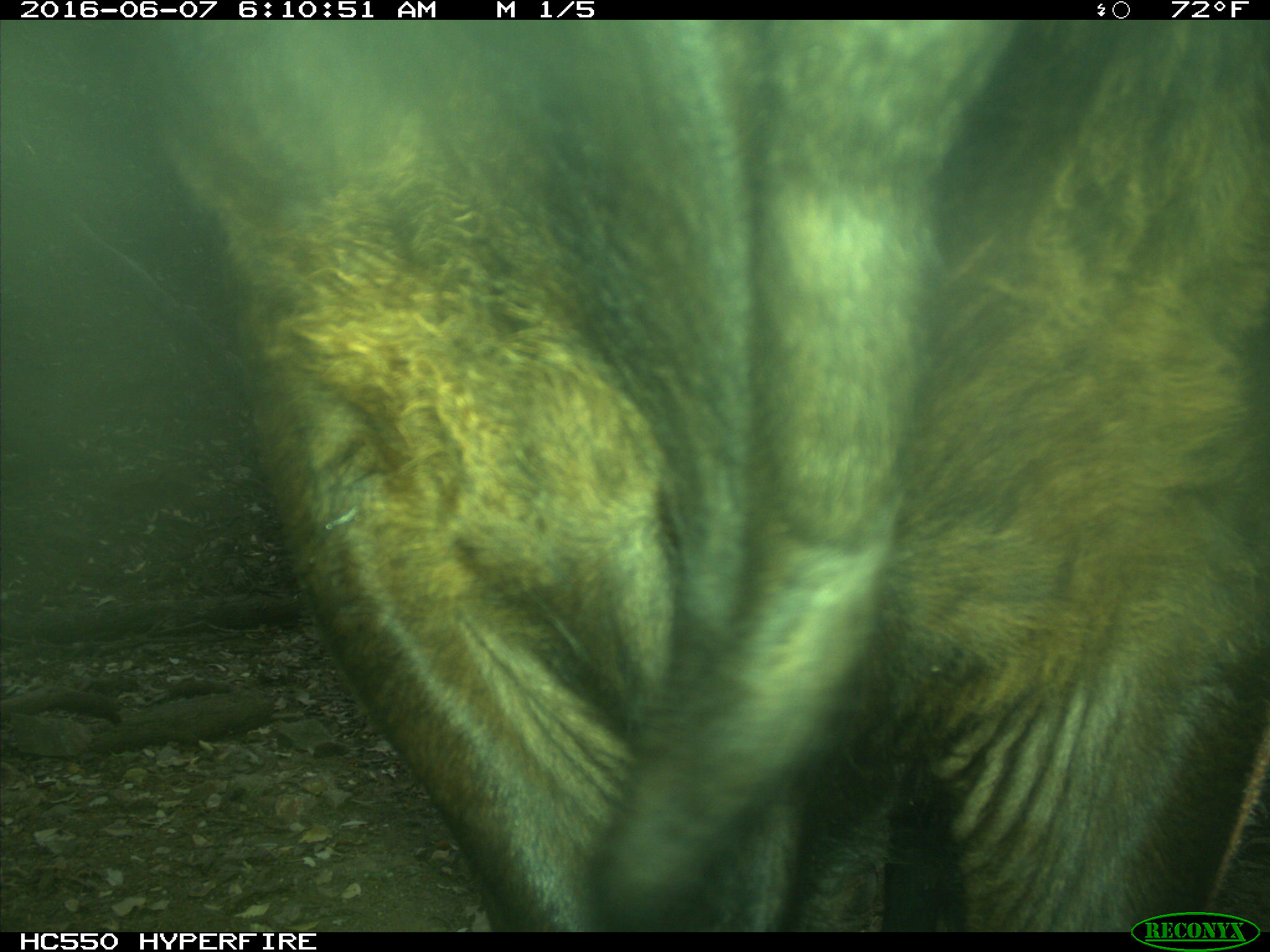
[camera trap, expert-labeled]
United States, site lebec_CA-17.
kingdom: Animalia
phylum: Chordata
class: Mammalia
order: Artiodactyla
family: Bovidae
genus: Bos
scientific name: Bos taurus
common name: domestic cow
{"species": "Bos taurus (domestic cow)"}